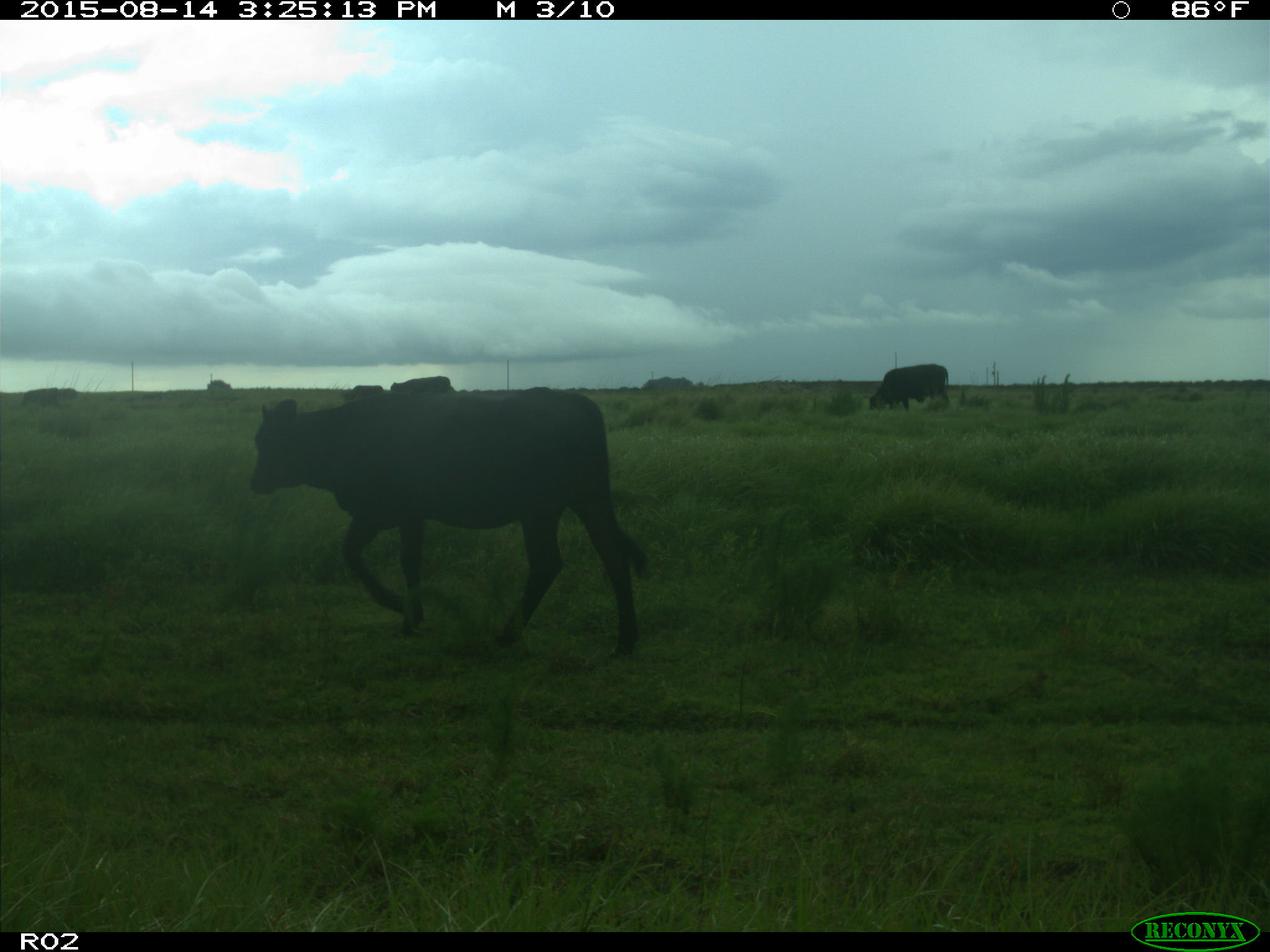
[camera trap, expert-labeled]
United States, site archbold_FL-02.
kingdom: Animalia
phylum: Chordata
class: Mammalia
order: Artiodactyla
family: Bovidae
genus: Bos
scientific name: Bos taurus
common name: domestic cow